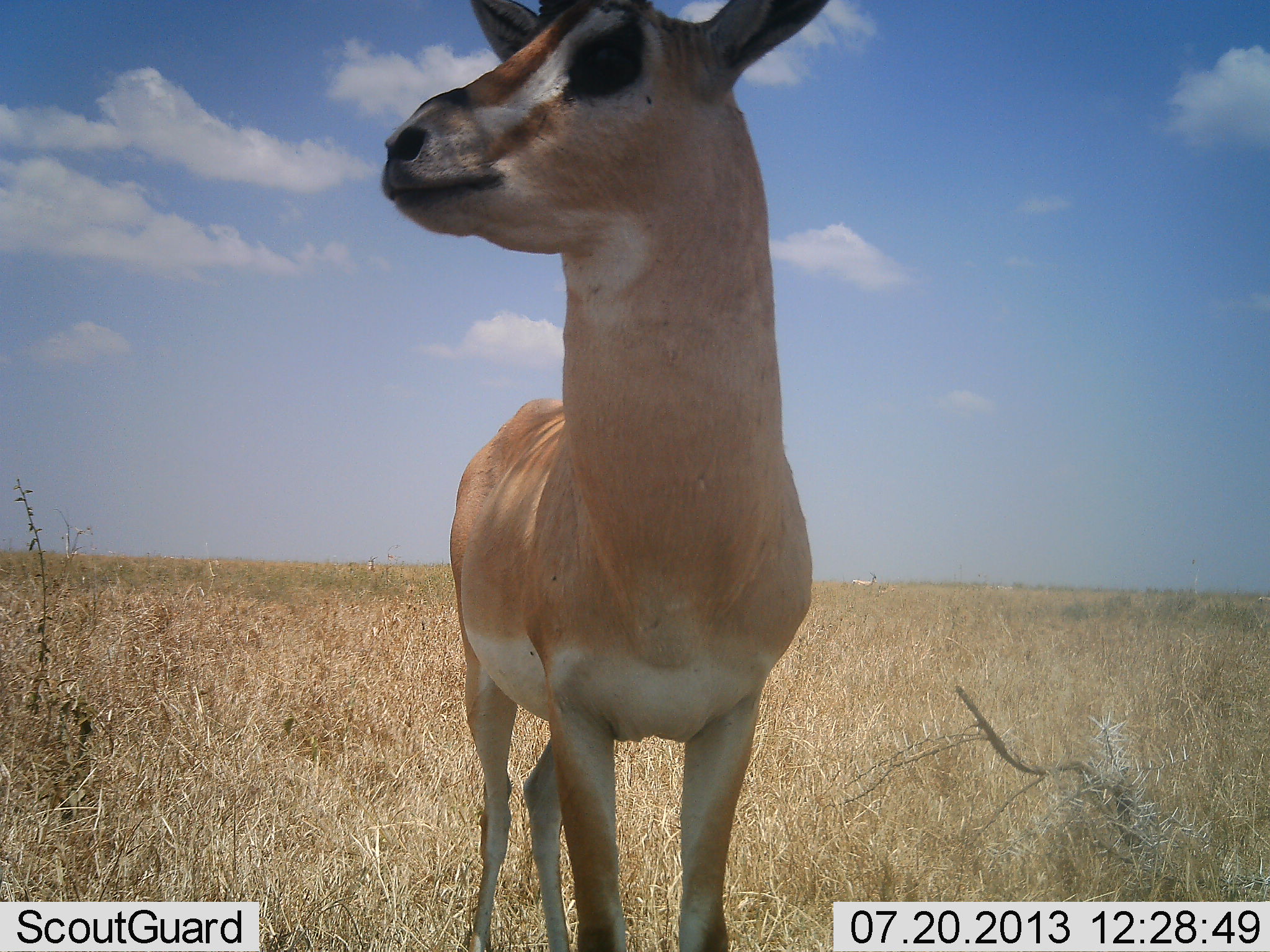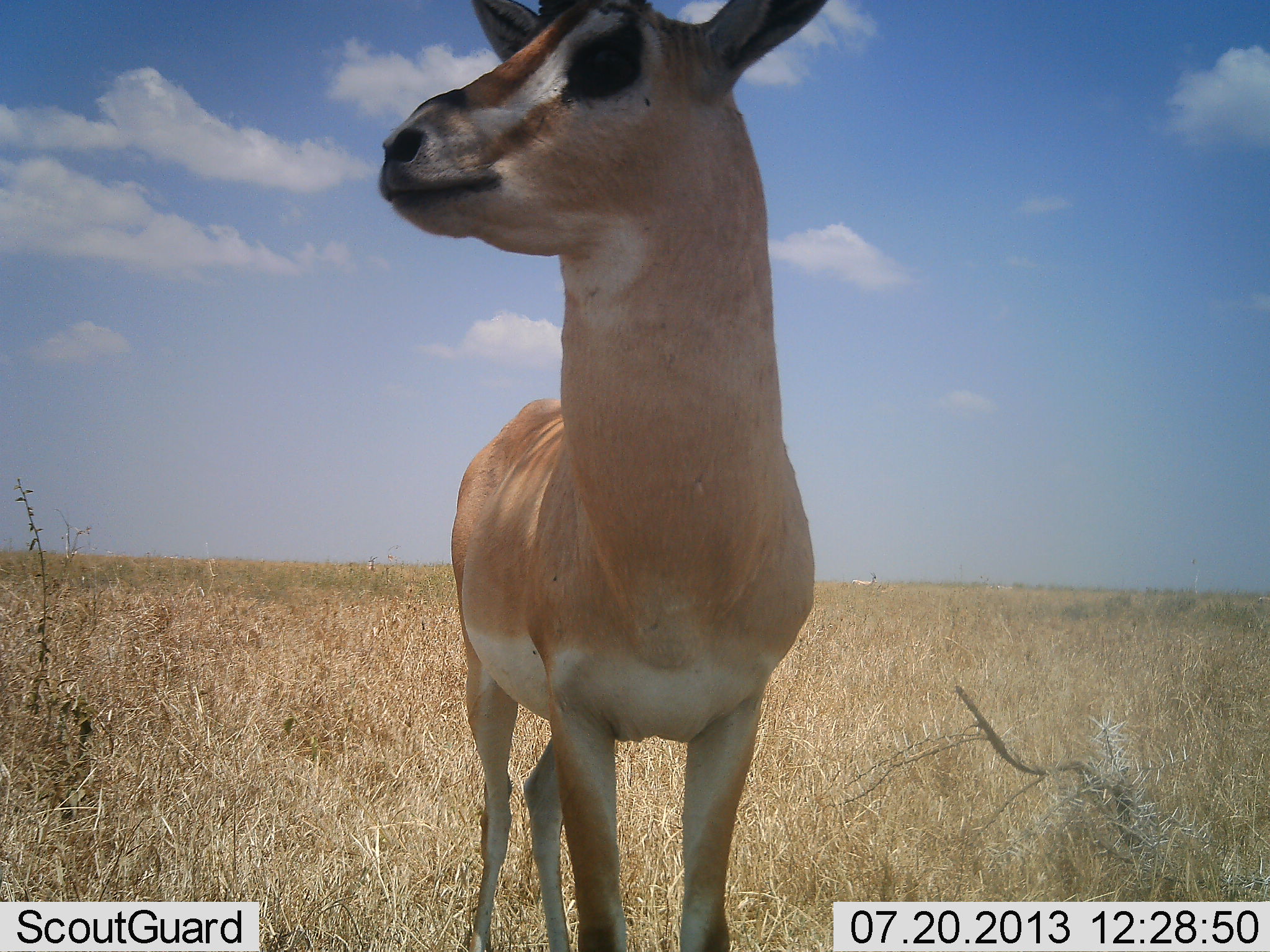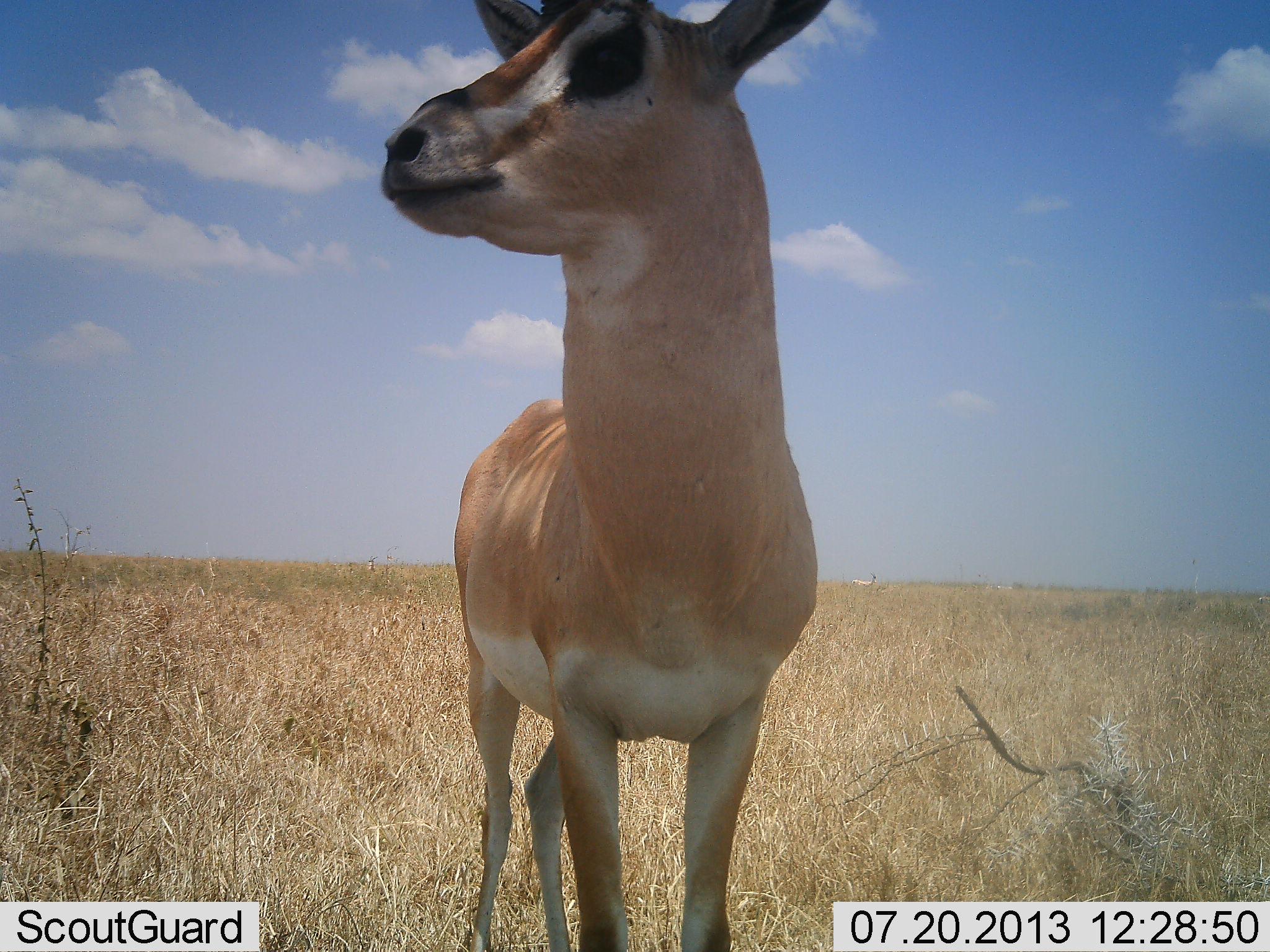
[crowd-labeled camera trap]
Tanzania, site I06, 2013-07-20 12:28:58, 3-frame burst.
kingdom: Animalia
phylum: Chordata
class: Mammalia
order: Artiodactyla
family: Bovidae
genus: Nanger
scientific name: Nanger granti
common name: grant's gazelle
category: gazellegrants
Gazellegrants (grant's gazelle) (Nanger granti), count 1. Behavior (volunteer vote fractions): standing 100%, resting 0%, moving 0%, interacting 0%. Young present (vote fraction): 0%. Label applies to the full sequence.